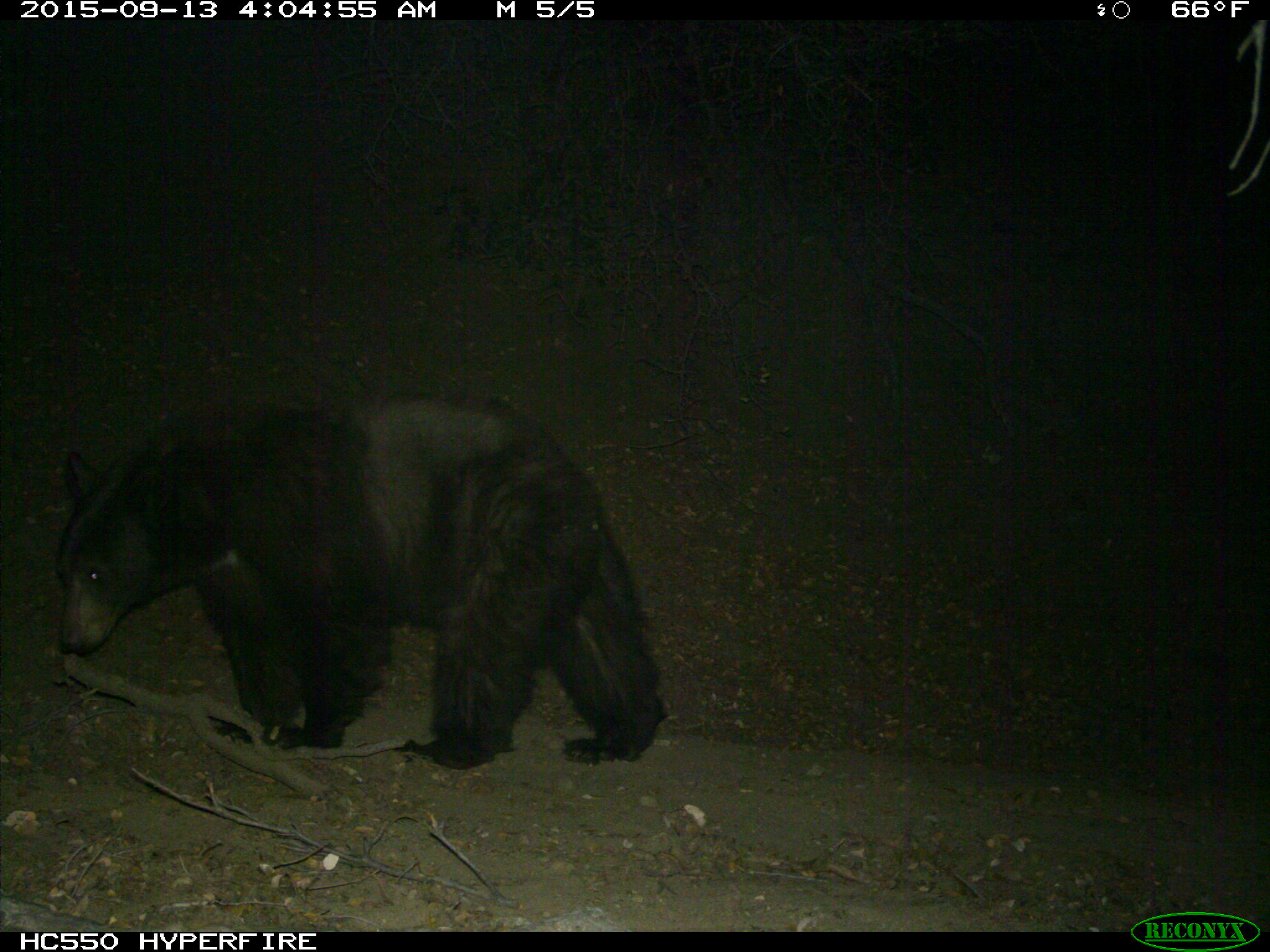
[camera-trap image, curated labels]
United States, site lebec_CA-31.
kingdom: Animalia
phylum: Chordata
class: Mammalia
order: Carnivora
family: Ursidae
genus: Ursus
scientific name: Ursus americanus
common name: american black bear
Ursus americanus (american black bear).